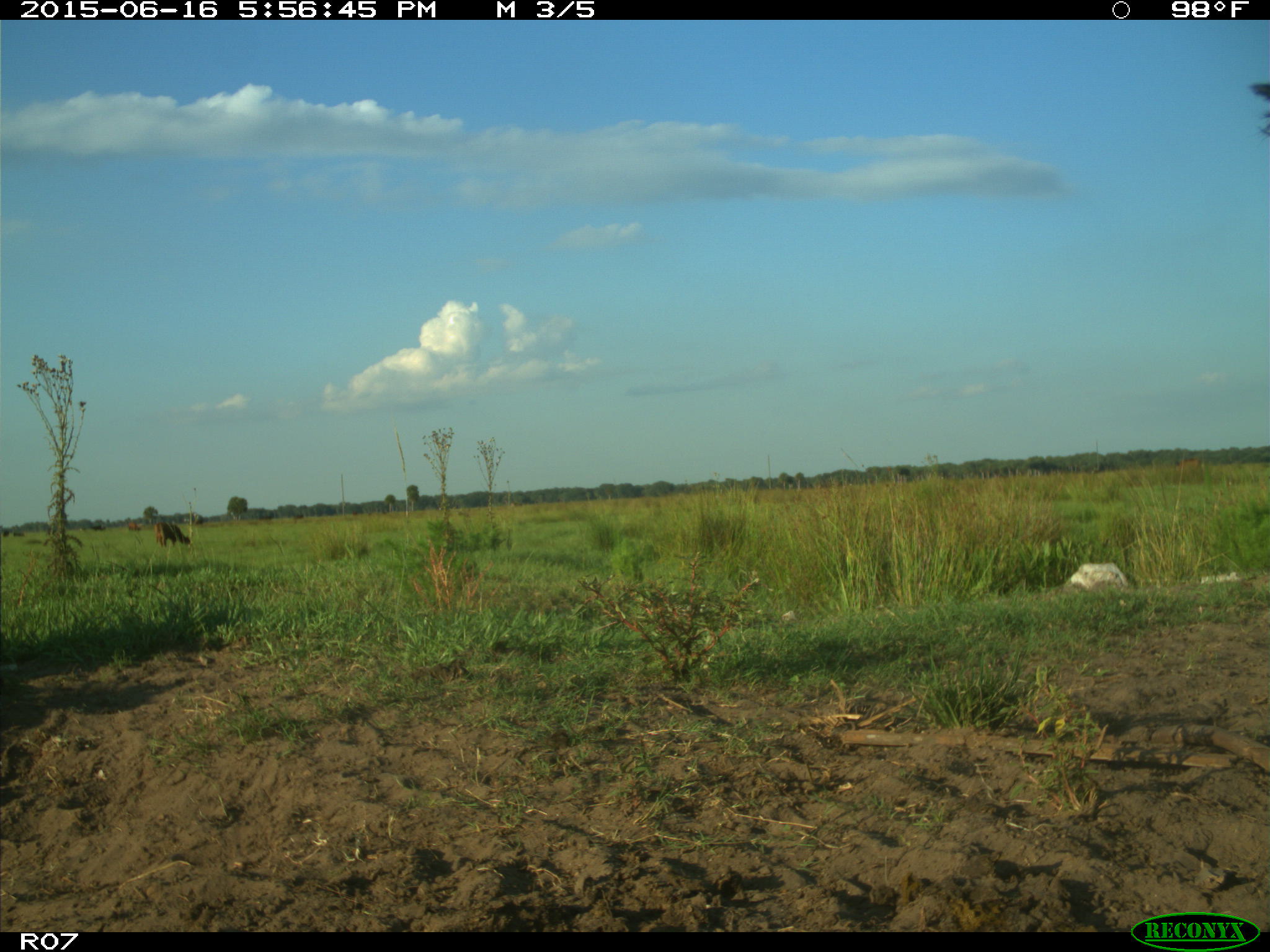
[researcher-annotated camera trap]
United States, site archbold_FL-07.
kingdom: Animalia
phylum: Chordata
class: Mammalia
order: Artiodactyla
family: Bovidae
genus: Bos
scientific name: Bos taurus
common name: domestic cow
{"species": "Bos taurus (domestic cow)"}